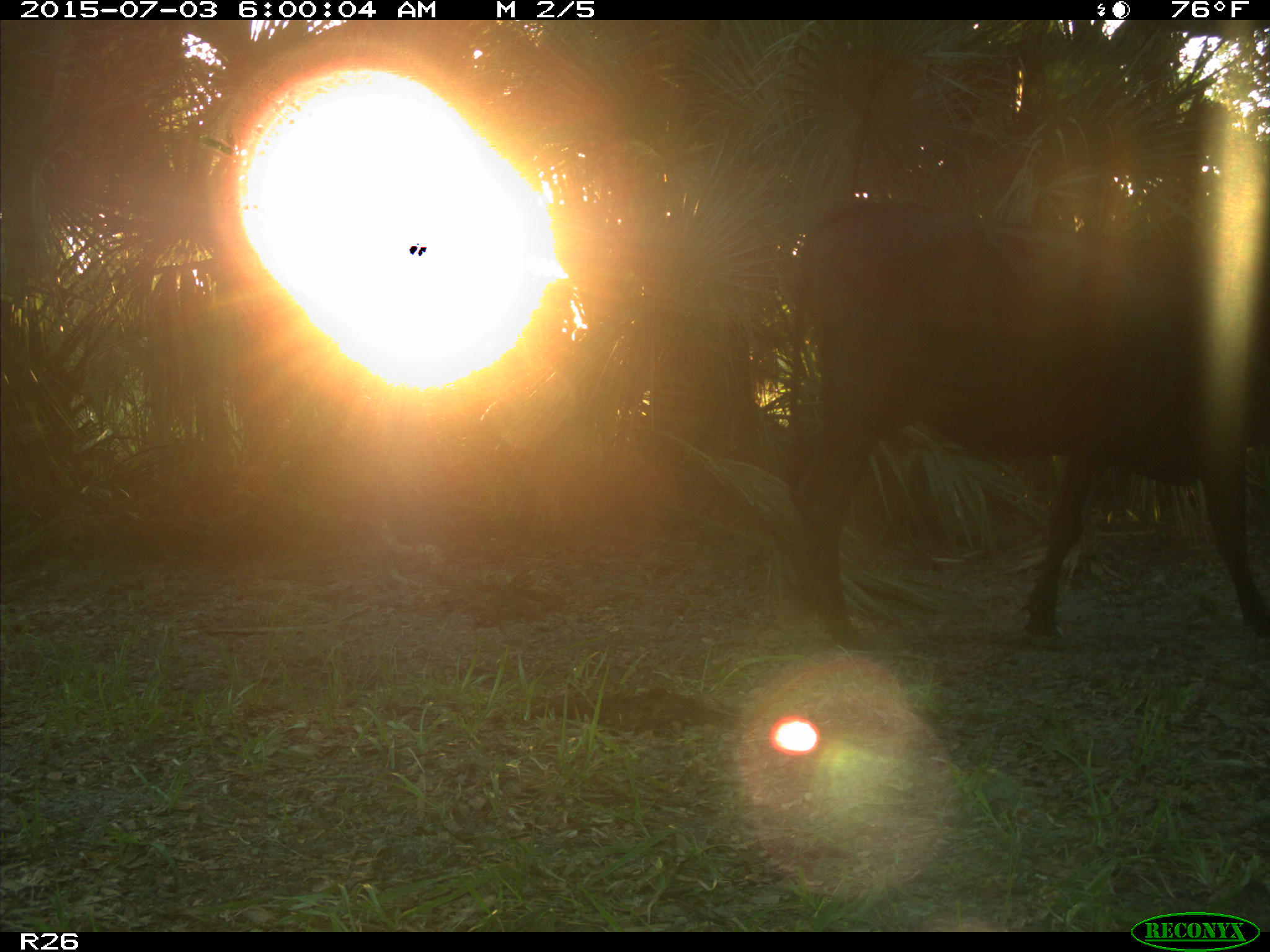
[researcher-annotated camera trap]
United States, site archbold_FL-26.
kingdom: Animalia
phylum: Chordata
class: Mammalia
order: Artiodactyla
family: Bovidae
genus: Bos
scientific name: Bos taurus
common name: domestic cow